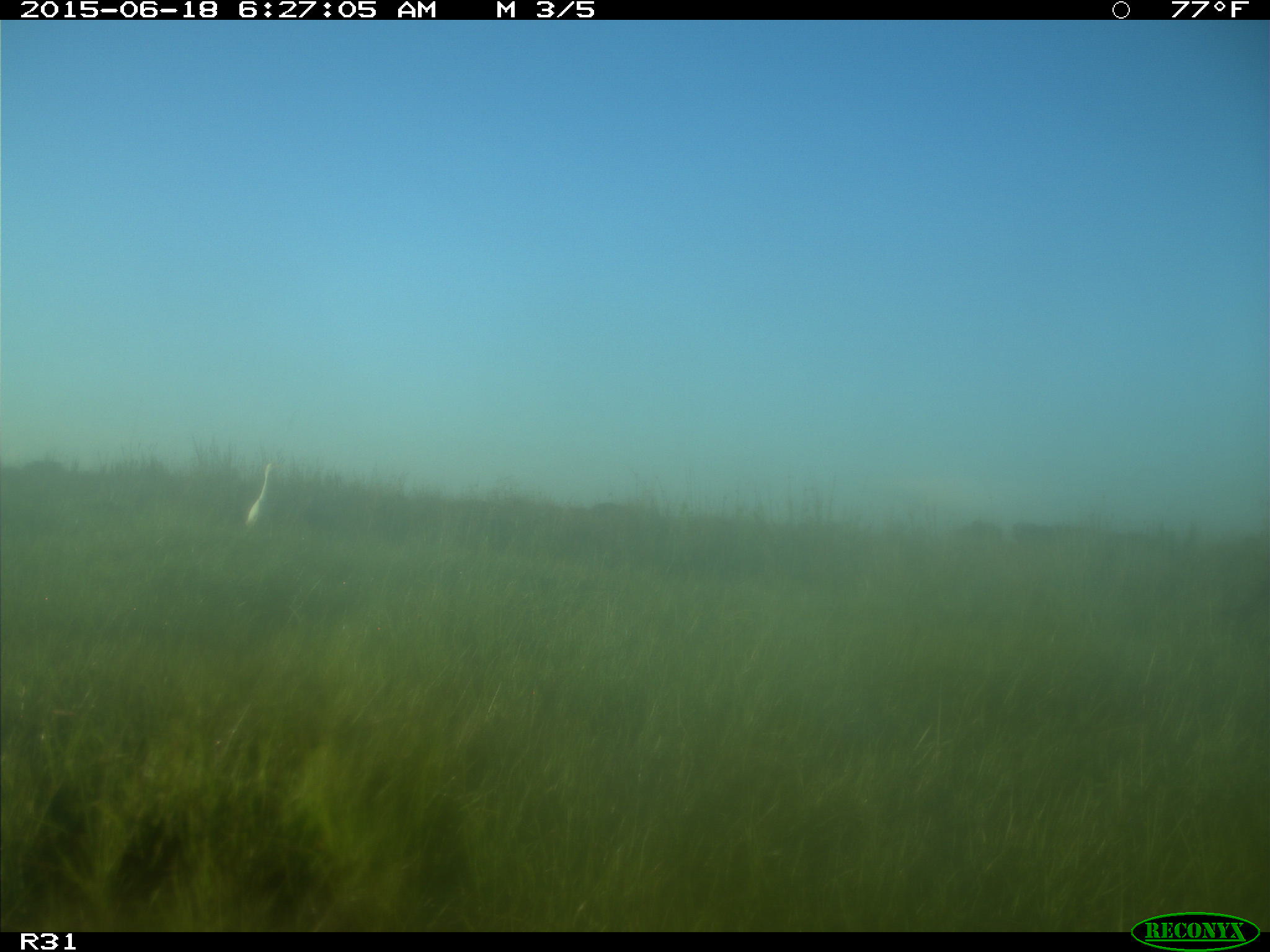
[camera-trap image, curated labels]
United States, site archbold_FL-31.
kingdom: Animalia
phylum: Chordata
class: Aves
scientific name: Aves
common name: birds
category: unidentified bird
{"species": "unidentified bird (birds) (Aves)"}